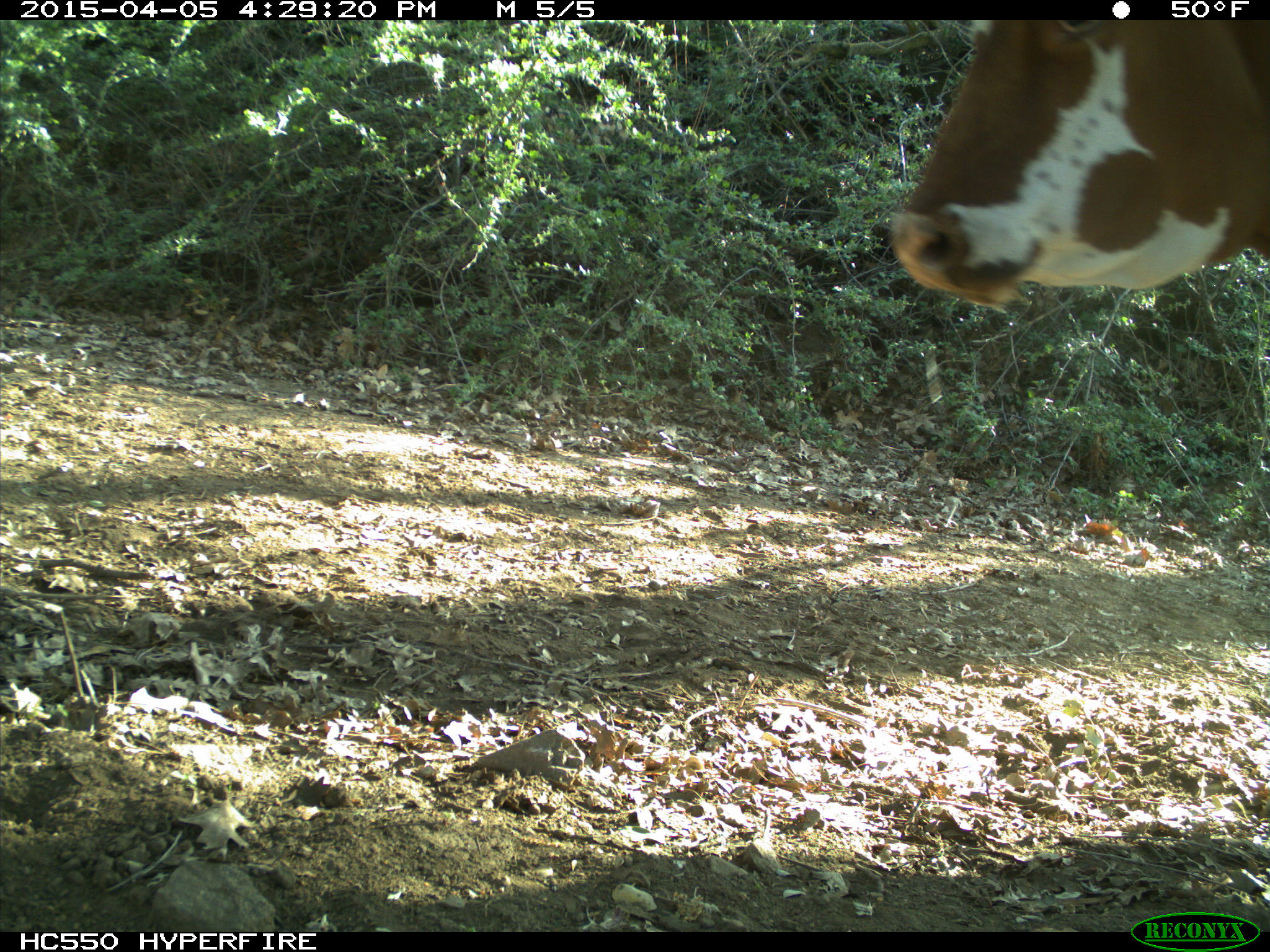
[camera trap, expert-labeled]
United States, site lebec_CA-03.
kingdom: Animalia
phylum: Chordata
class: Mammalia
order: Artiodactyla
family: Bovidae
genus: Bos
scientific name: Bos taurus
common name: domestic cow